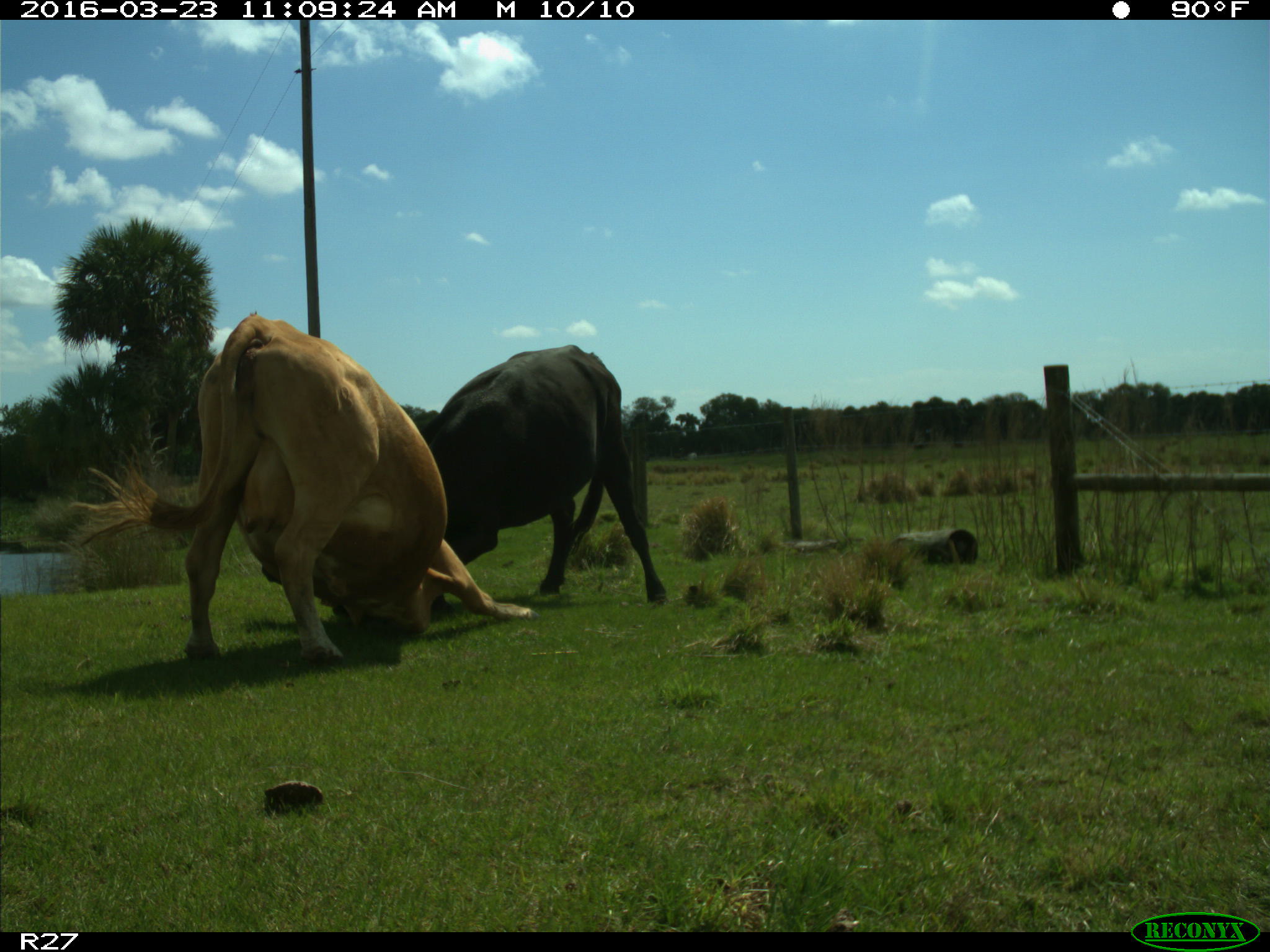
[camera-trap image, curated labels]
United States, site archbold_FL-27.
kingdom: Animalia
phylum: Chordata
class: Mammalia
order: Artiodactyla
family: Bovidae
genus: Bos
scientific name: Bos taurus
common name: domestic cow